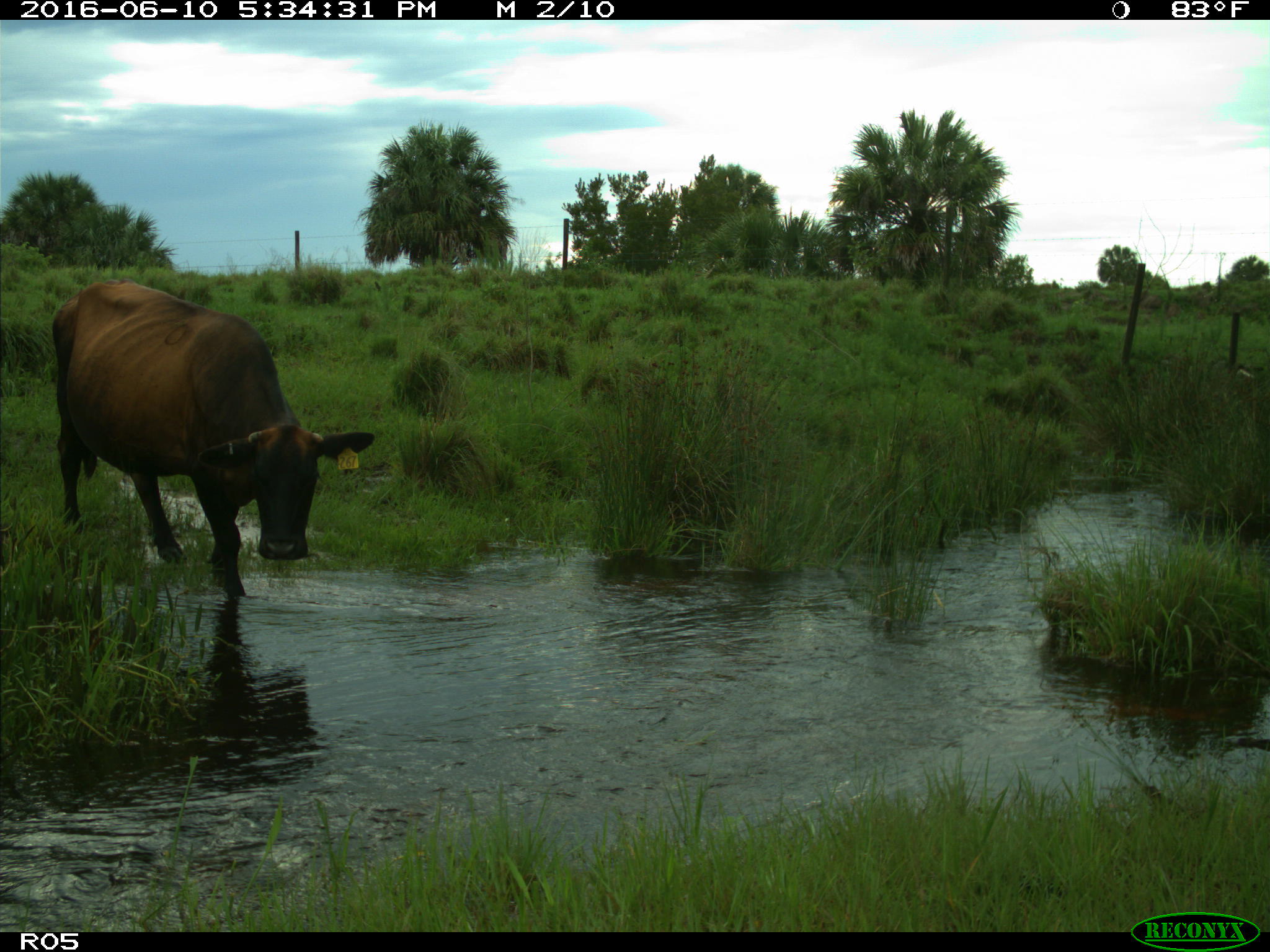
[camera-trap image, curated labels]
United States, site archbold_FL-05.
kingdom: Animalia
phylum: Chordata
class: Mammalia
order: Artiodactyla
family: Bovidae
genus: Bos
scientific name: Bos taurus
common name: domestic cow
Bos taurus (domestic cow).